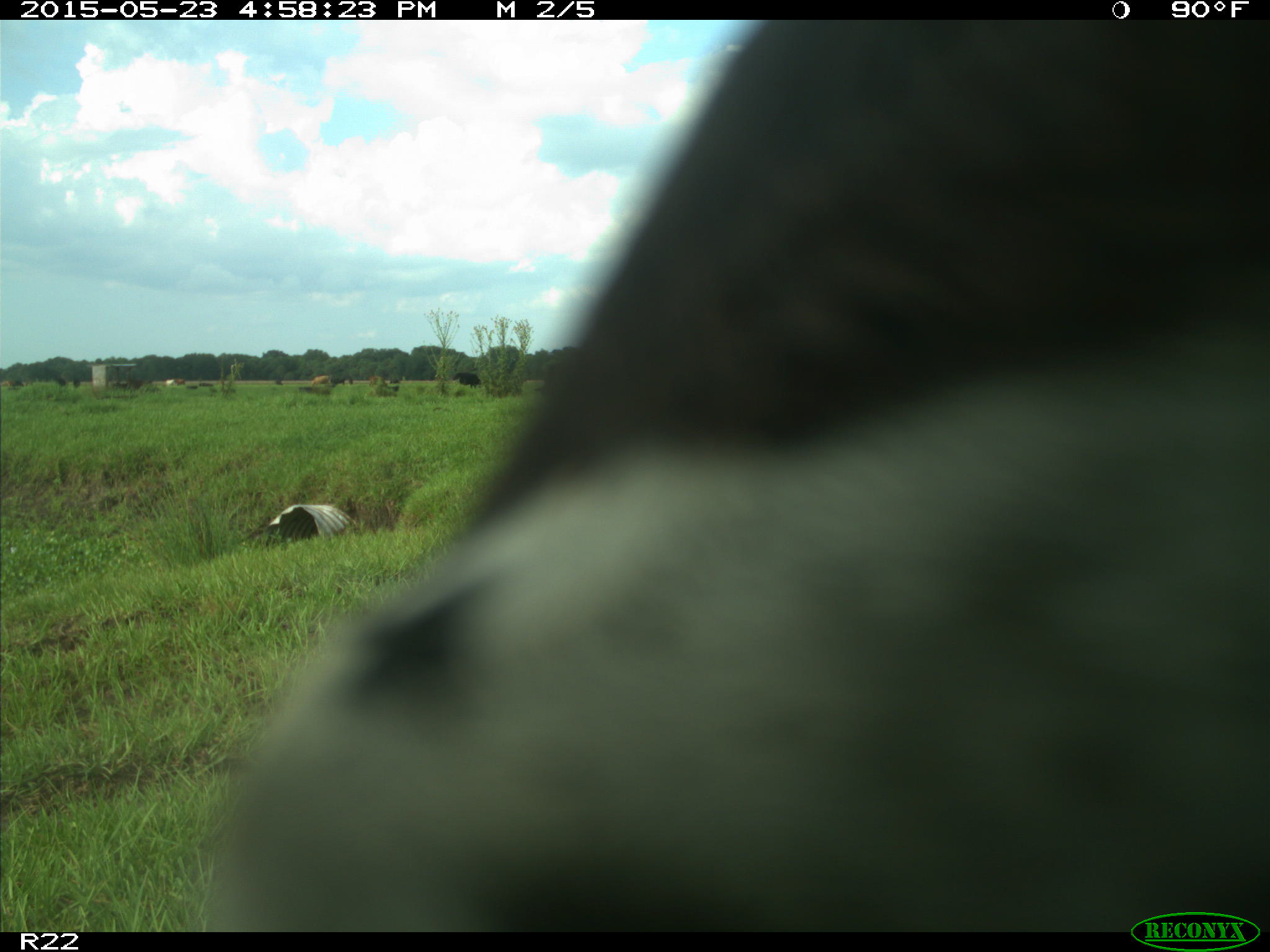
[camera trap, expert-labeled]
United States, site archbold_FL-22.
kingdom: Animalia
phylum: Chordata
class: Mammalia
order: Artiodactyla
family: Bovidae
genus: Bos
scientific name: Bos taurus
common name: domestic cow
Bos taurus (domestic cow).